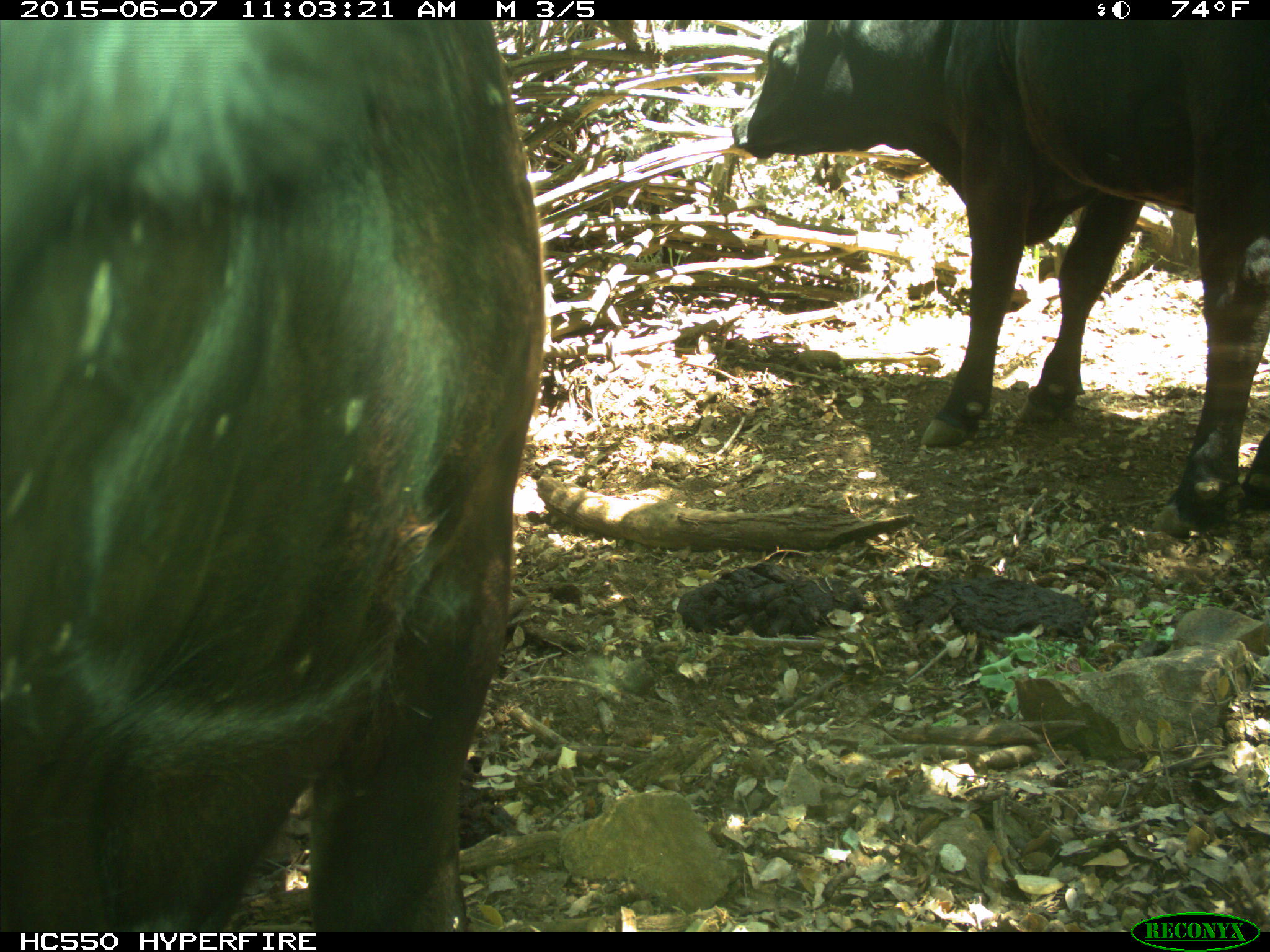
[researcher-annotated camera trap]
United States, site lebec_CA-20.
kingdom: Animalia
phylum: Chordata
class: Mammalia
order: Artiodactyla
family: Bovidae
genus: Bos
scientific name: Bos taurus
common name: domestic cow